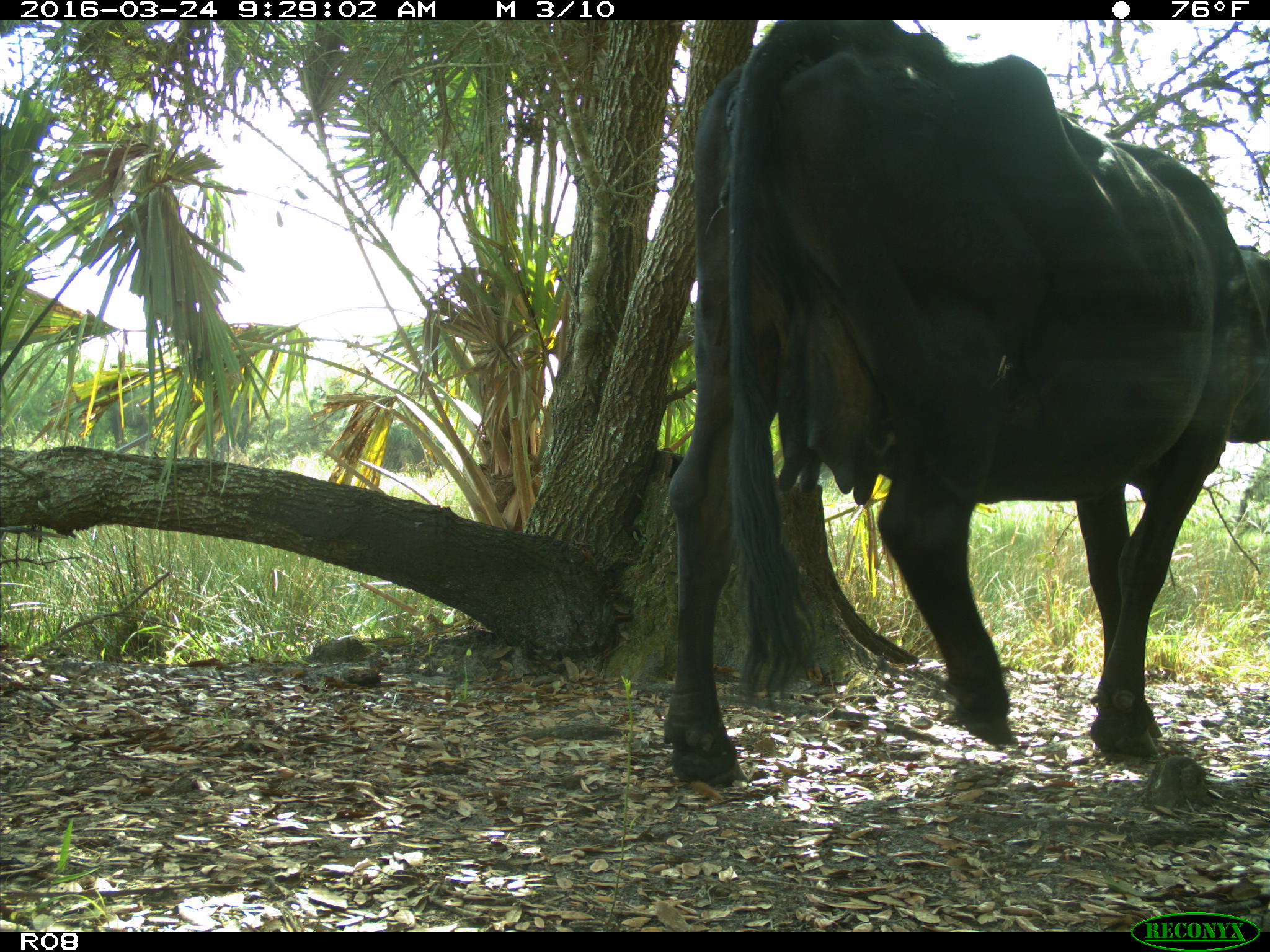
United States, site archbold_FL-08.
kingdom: Animalia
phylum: Chordata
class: Mammalia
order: Artiodactyla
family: Bovidae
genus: Bos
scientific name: Bos taurus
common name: domestic cow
Bos taurus (domestic cow).